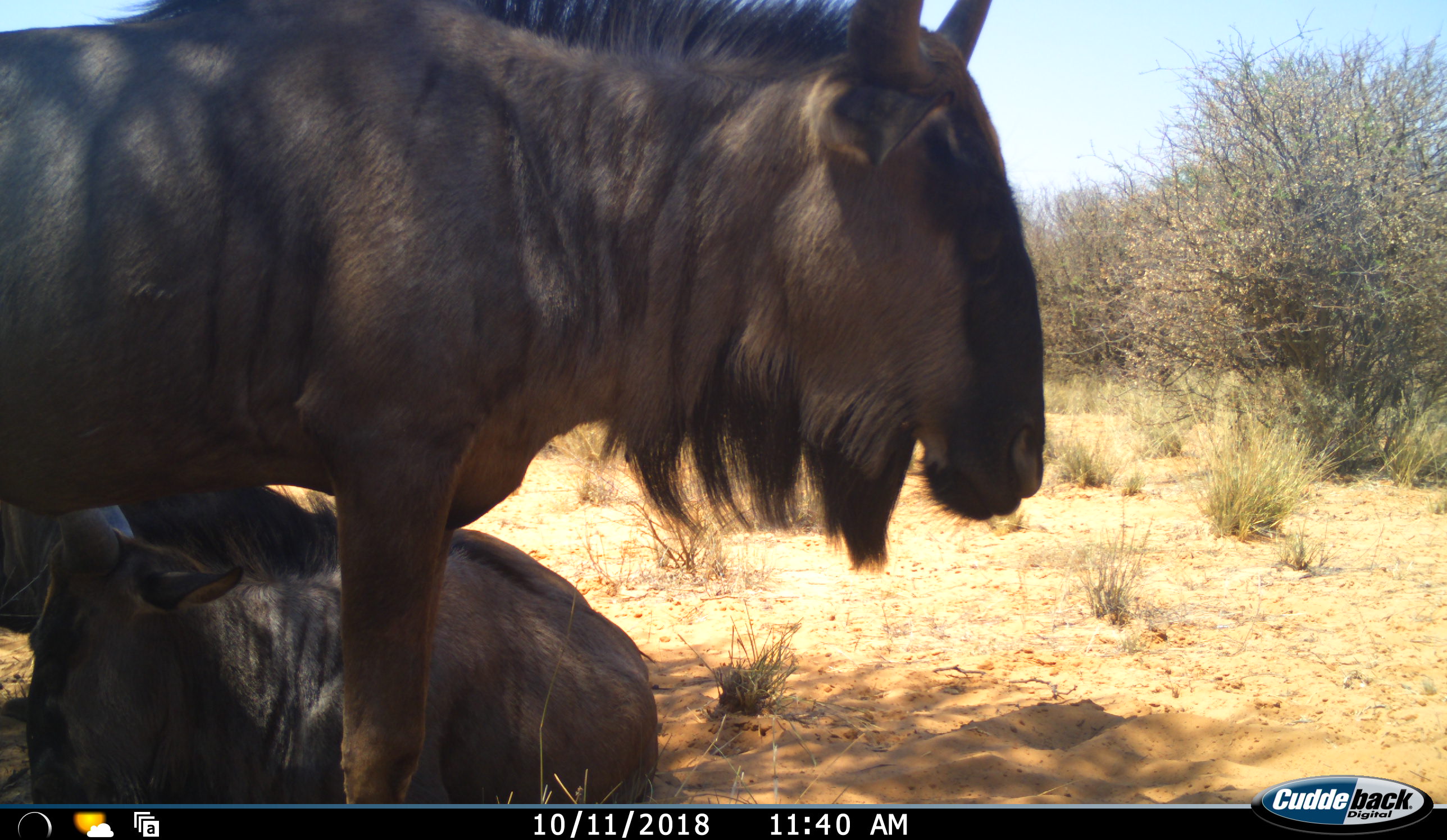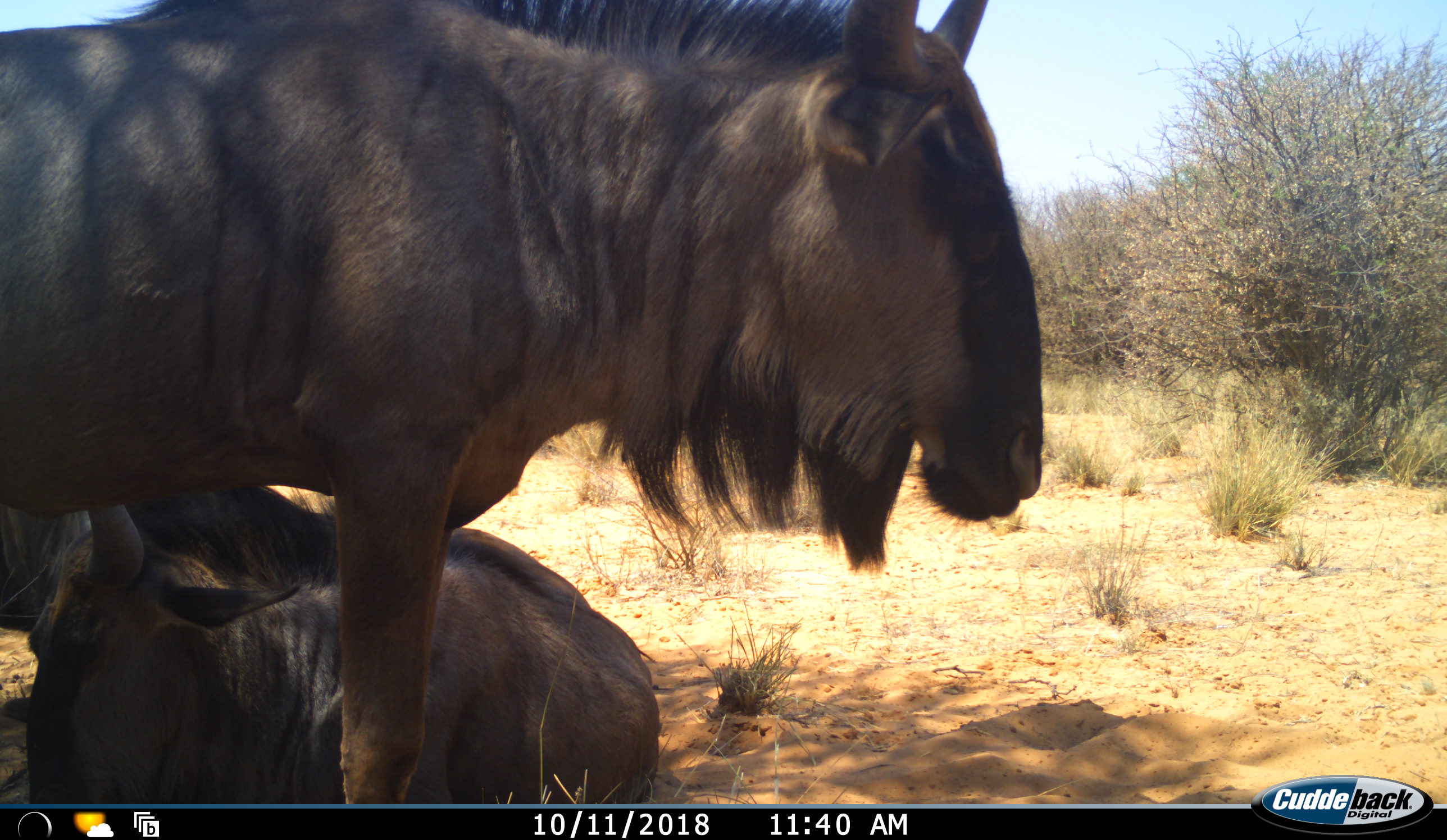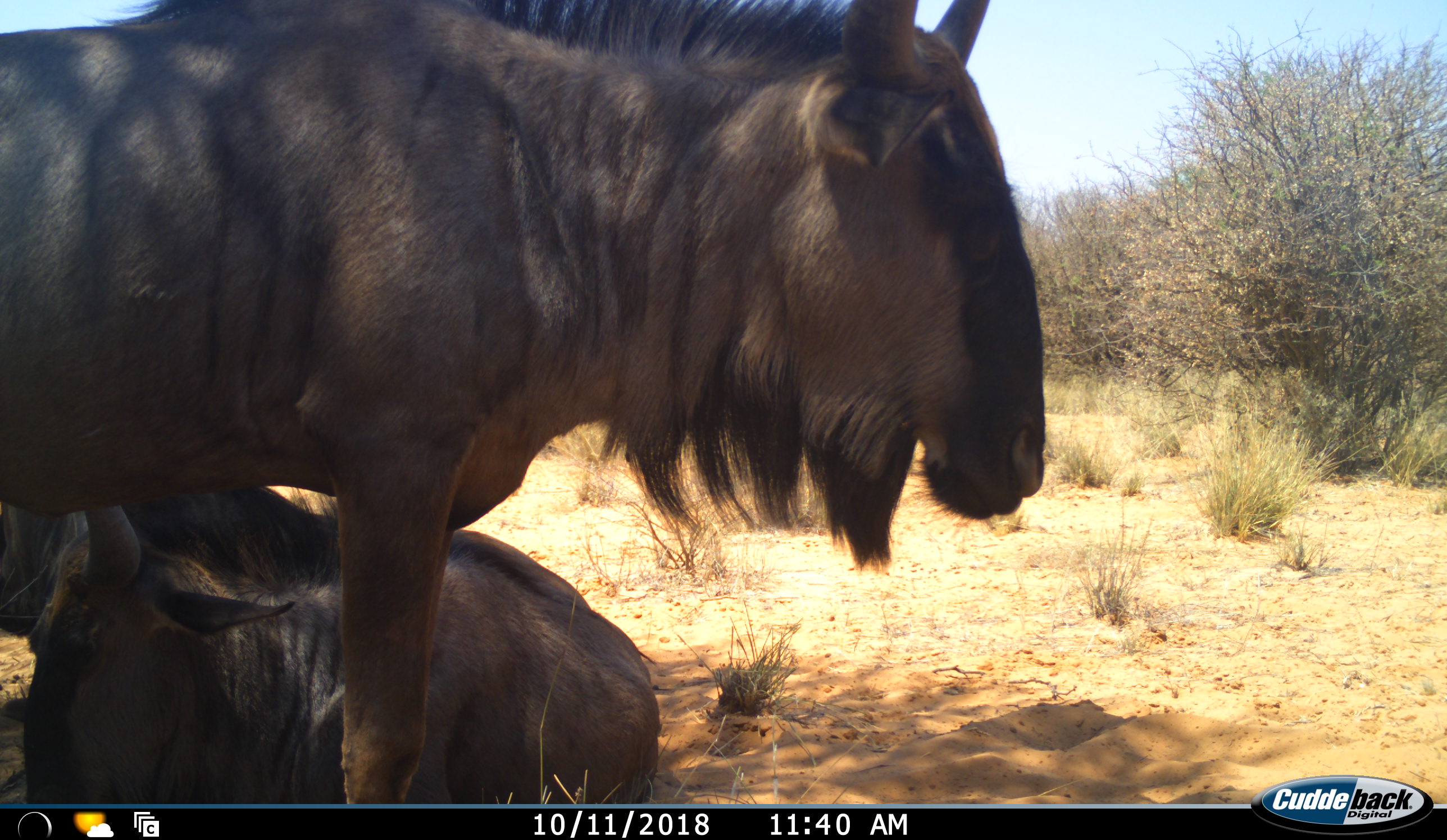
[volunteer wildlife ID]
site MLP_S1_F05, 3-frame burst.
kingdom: Animalia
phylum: Chordata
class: Mammalia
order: Artiodactyla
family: Bovidae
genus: Connochaetes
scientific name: Connochaetes taurinus taurinus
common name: blue wildebeest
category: wildebeestblue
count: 3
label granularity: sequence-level